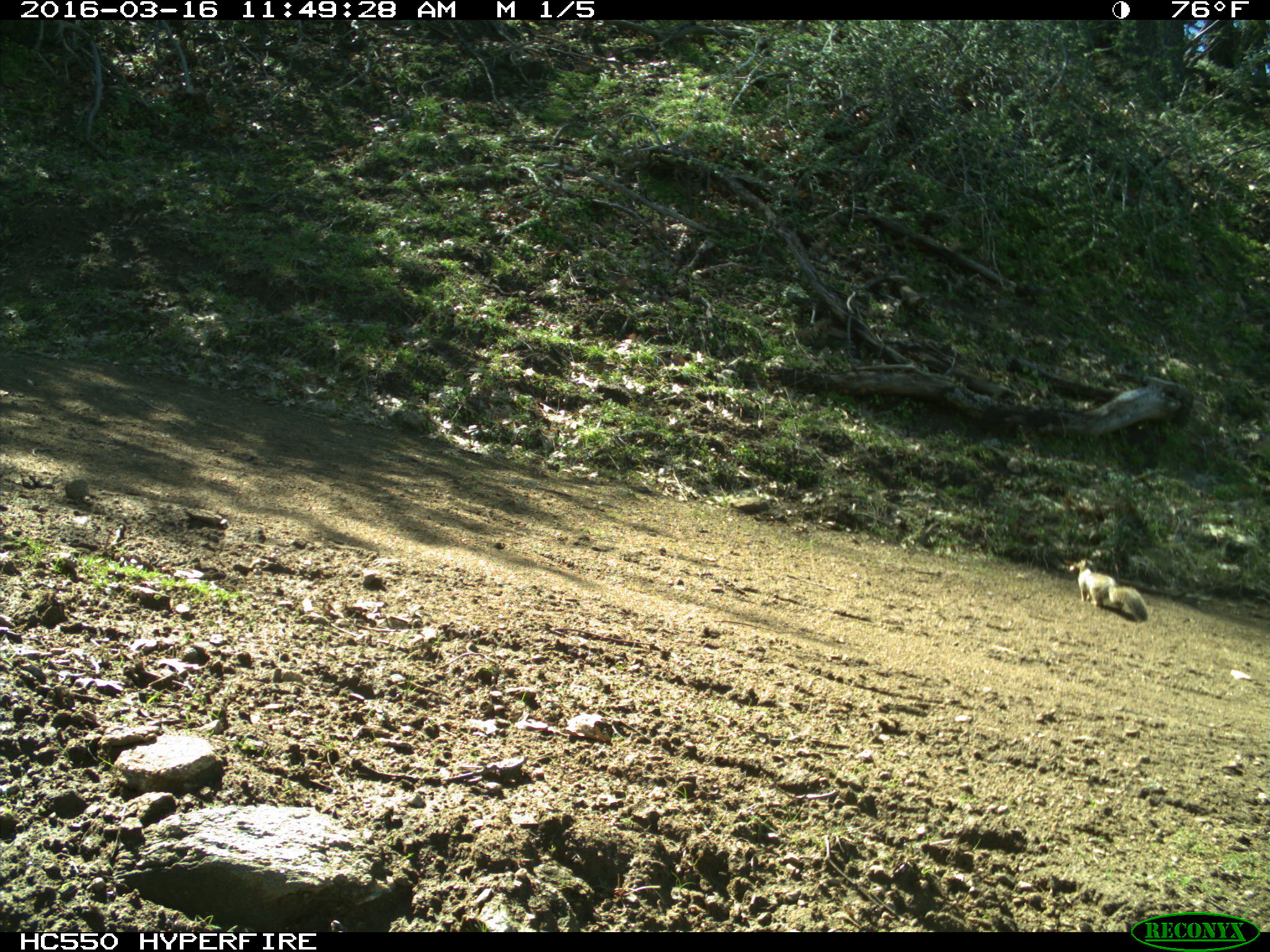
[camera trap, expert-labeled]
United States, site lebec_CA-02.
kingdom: Animalia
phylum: Chordata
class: Mammalia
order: Rodentia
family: Sciuridae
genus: Otospermophilus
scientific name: Otospermophilus beecheyi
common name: california ground squirrel